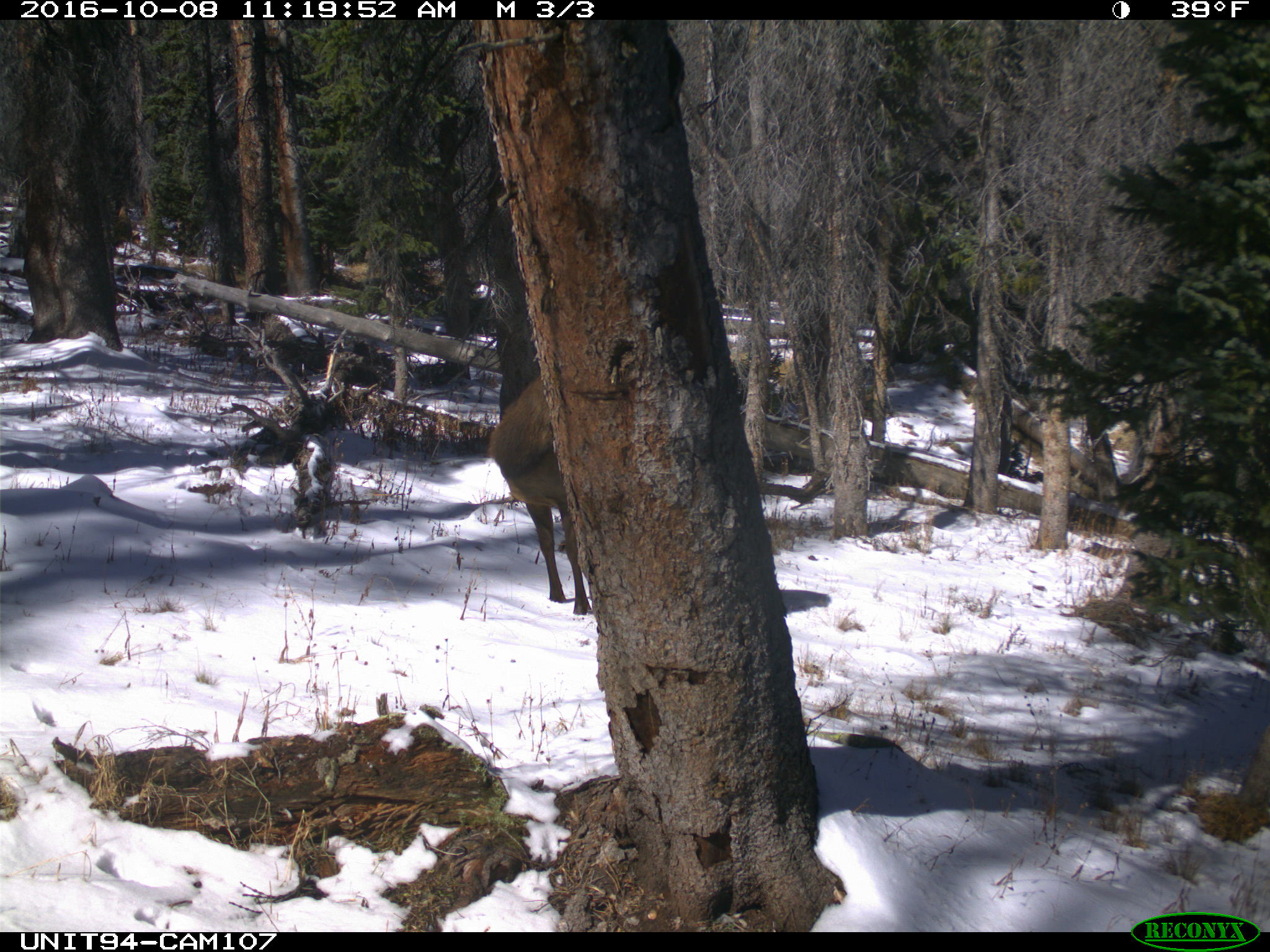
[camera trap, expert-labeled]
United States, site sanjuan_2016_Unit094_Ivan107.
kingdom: Animalia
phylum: Chordata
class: Mammalia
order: Artiodactyla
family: Cervidae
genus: Cervus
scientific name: Cervus elaphus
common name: red deer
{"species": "Cervus elaphus (red deer)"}